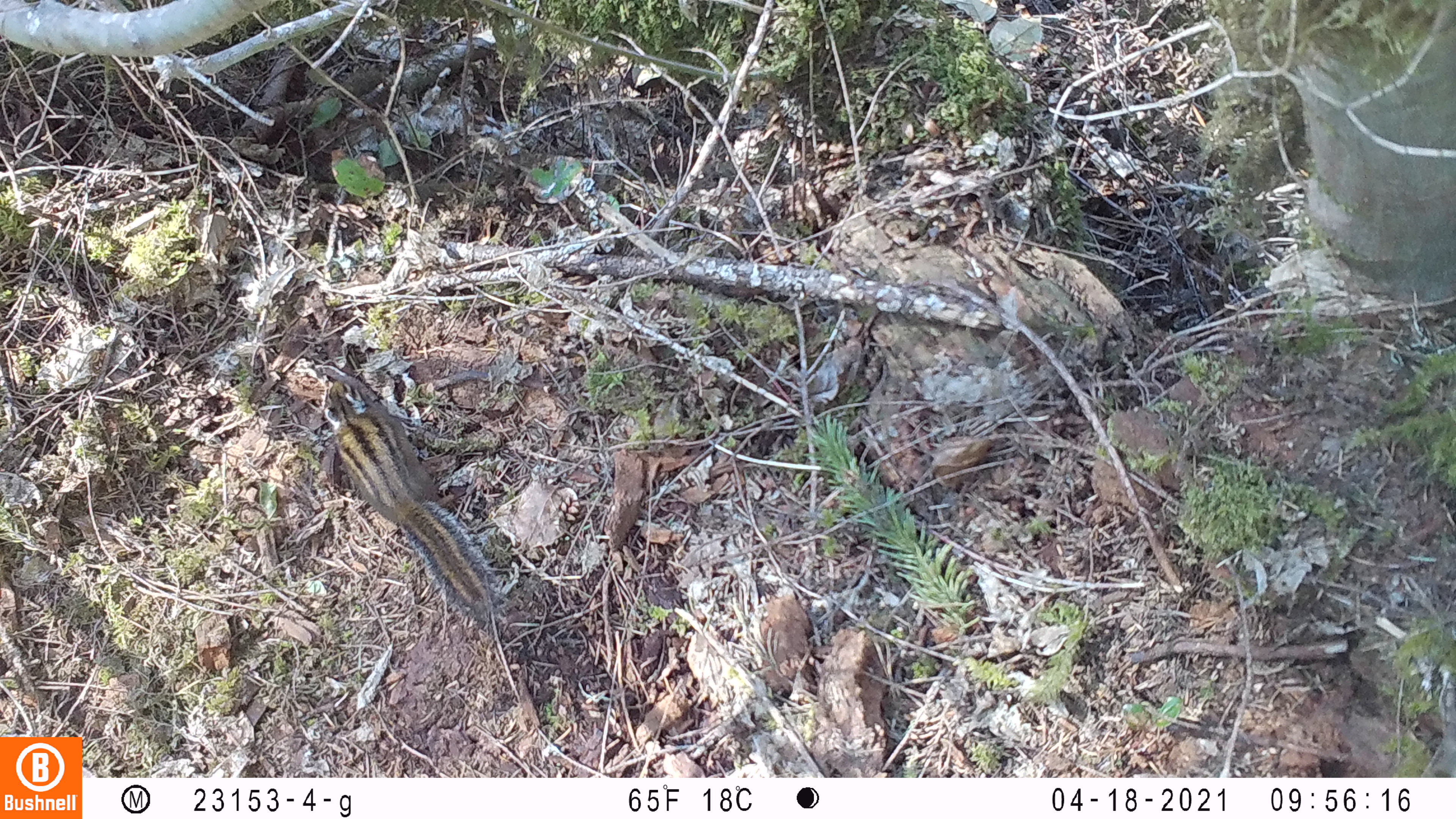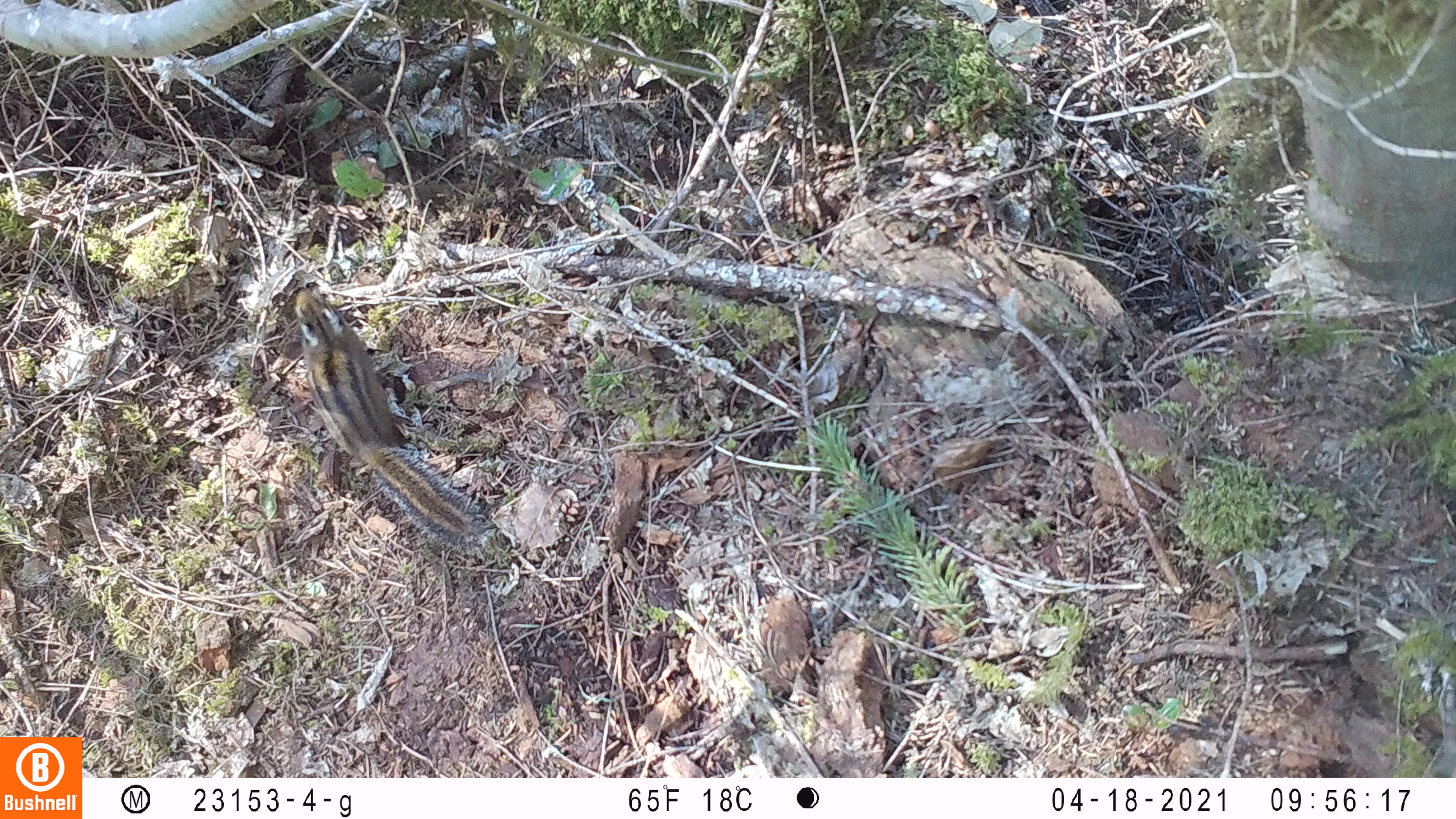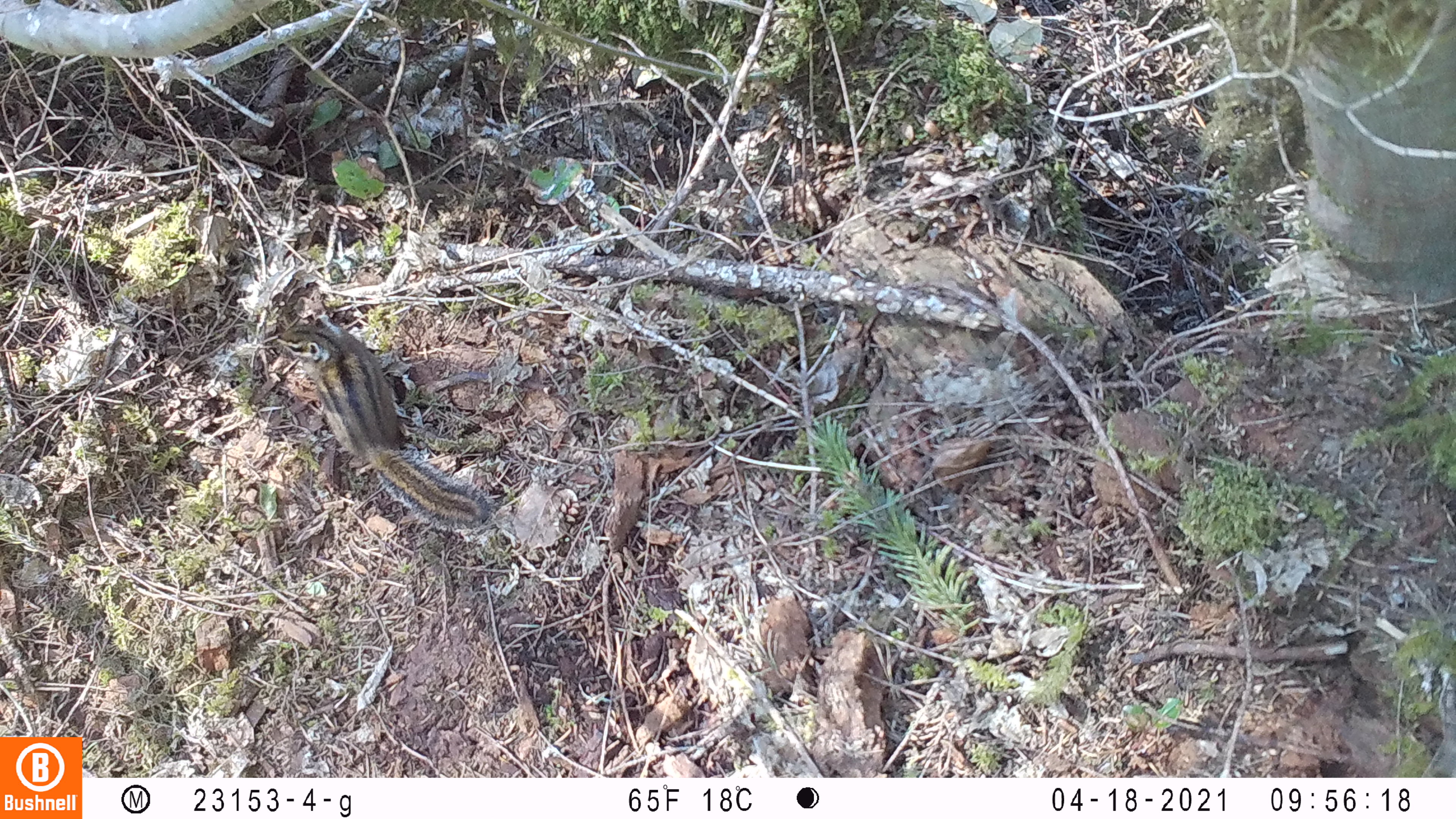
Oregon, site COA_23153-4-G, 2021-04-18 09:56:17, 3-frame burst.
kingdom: Animalia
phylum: Chordata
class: Mammalia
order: Rodentia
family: Sciuridae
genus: Neotamias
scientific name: Neotamias townsendii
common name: townsend's chipmunk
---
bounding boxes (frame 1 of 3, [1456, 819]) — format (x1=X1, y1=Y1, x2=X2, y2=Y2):
townsend's chipmunk: (x1=311, y1=365, x2=502, y2=628)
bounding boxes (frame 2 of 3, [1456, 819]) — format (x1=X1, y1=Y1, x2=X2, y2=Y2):
townsend's chipmunk: (x1=286, y1=279, x2=484, y2=556)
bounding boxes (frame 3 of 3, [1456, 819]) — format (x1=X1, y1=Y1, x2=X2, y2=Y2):
townsend's chipmunk: (x1=274, y1=308, x2=490, y2=542)